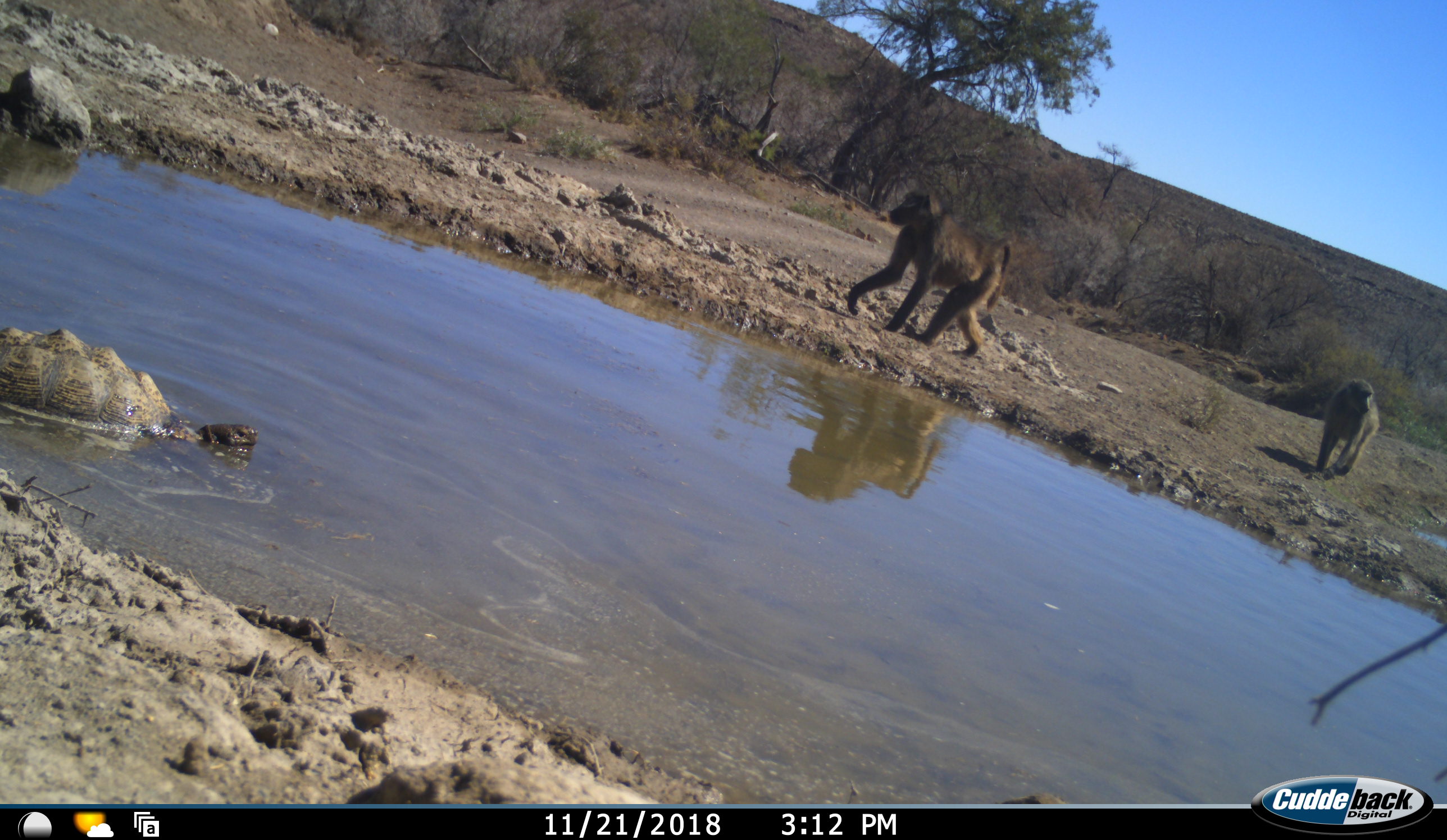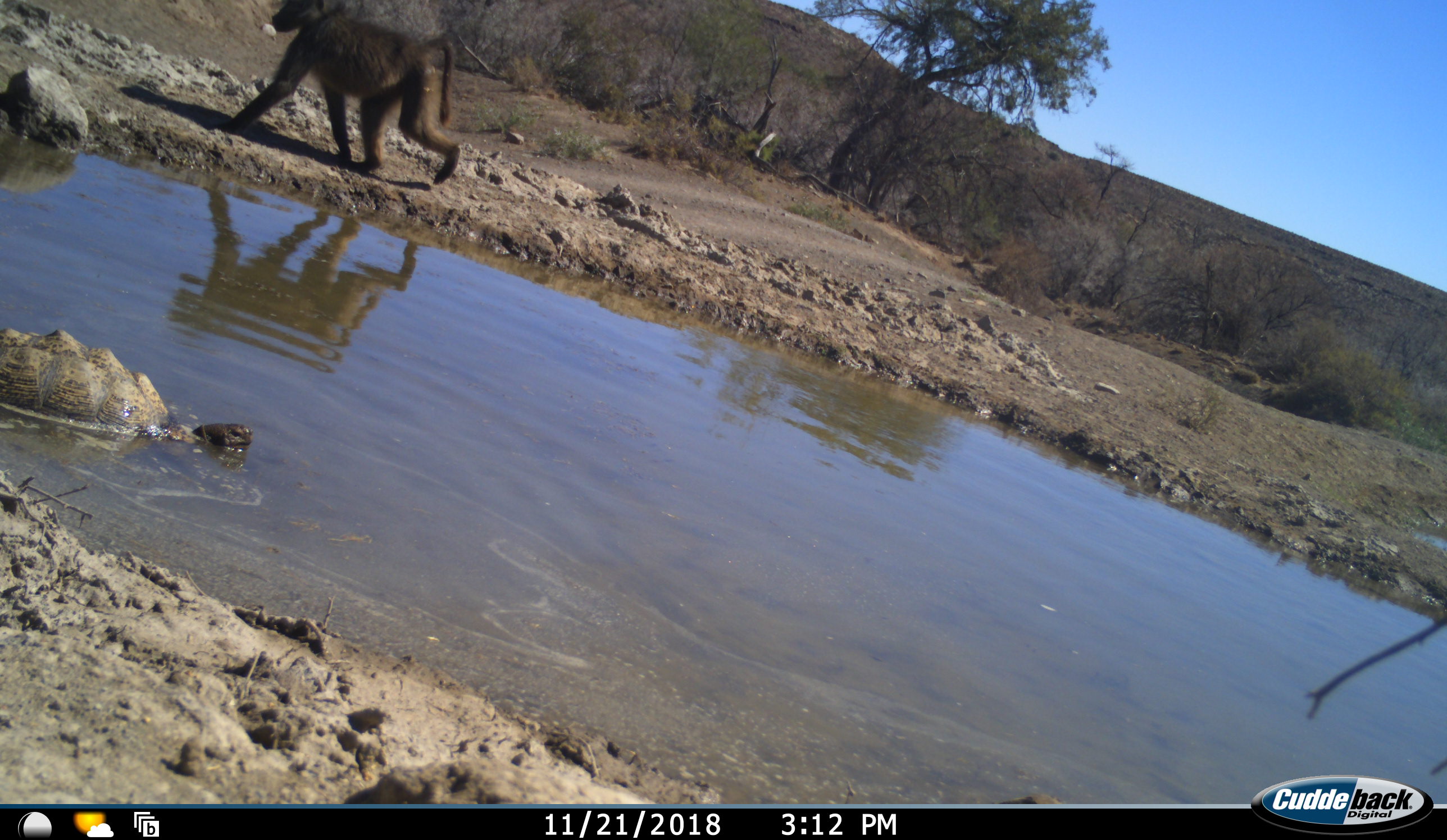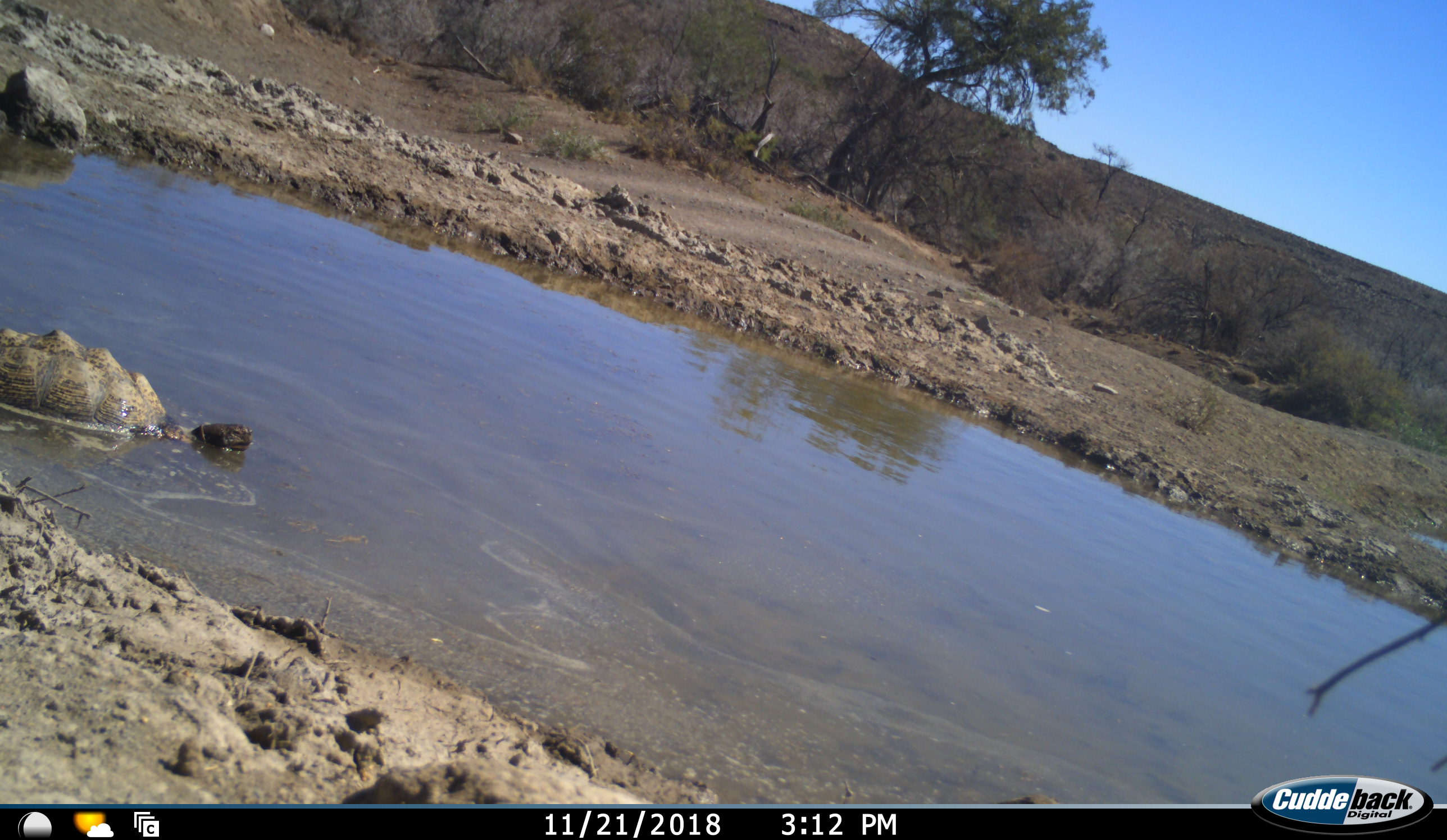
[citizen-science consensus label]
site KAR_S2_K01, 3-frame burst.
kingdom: Animalia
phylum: Chordata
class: Mammalia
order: Primates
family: Cercopithecidae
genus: Papio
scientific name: Papio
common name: baboon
Baboon (Papio), count 2. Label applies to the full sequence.